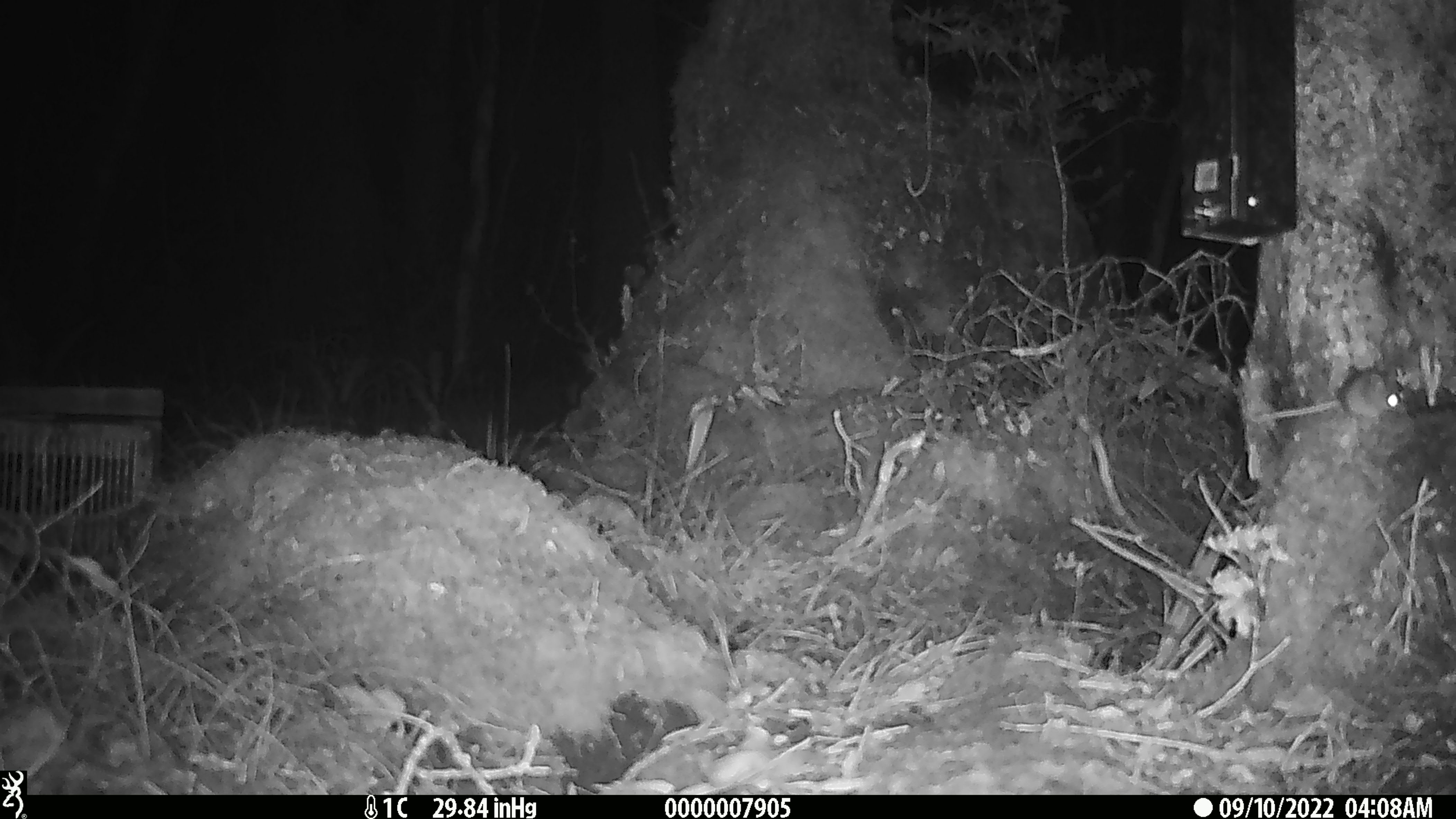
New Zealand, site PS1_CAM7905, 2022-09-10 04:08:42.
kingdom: Animalia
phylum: Chordata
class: Mammalia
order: Rodentia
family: Muridae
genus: Mus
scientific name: Mus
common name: mouse